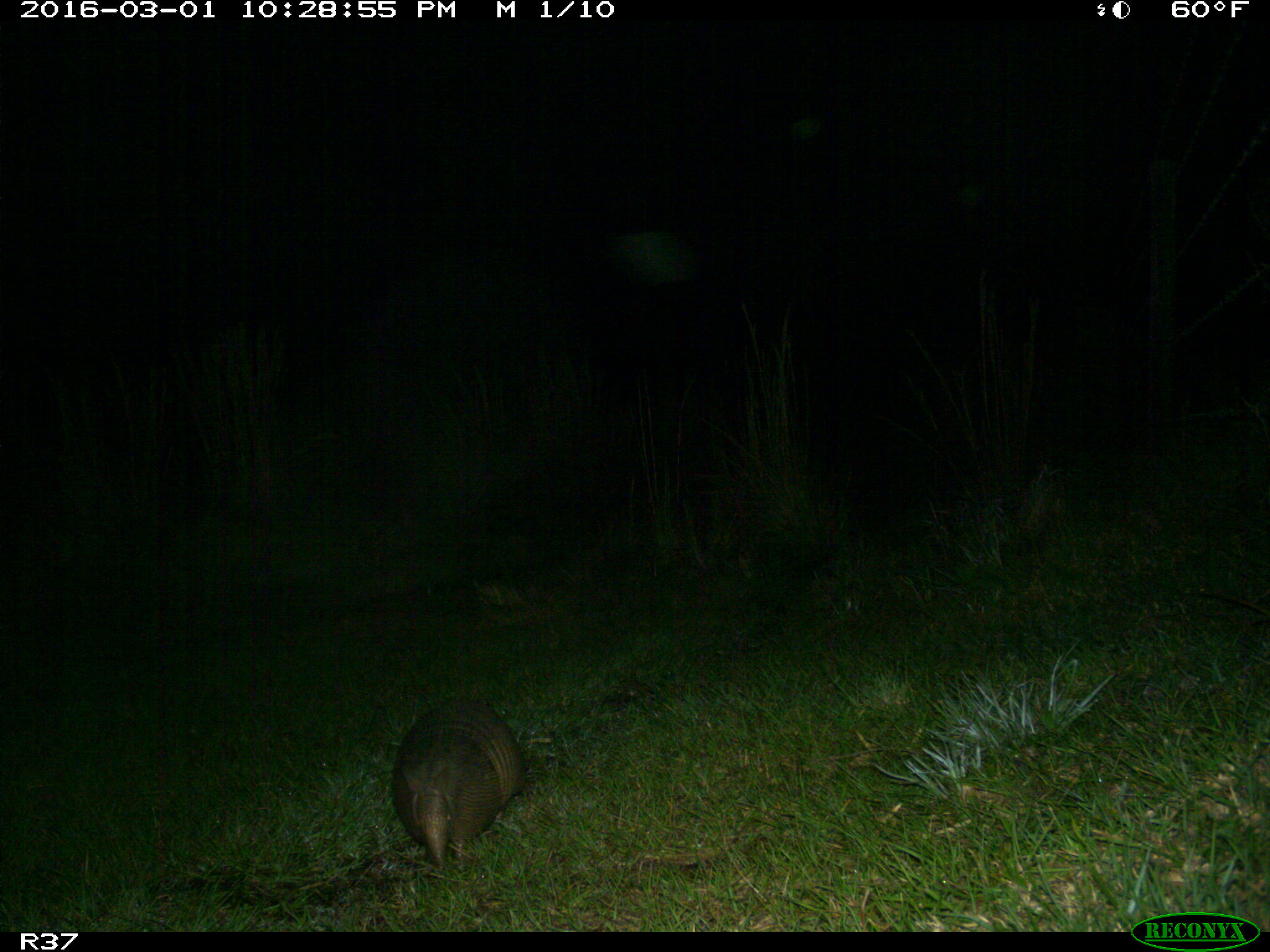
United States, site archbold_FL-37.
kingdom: Animalia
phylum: Chordata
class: Mammalia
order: Cingulata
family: Dasypodidae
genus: Dasypus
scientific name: Dasypus novemcinctus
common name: nine-banded armadillo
Dasypus novemcinctus (nine-banded armadillo).